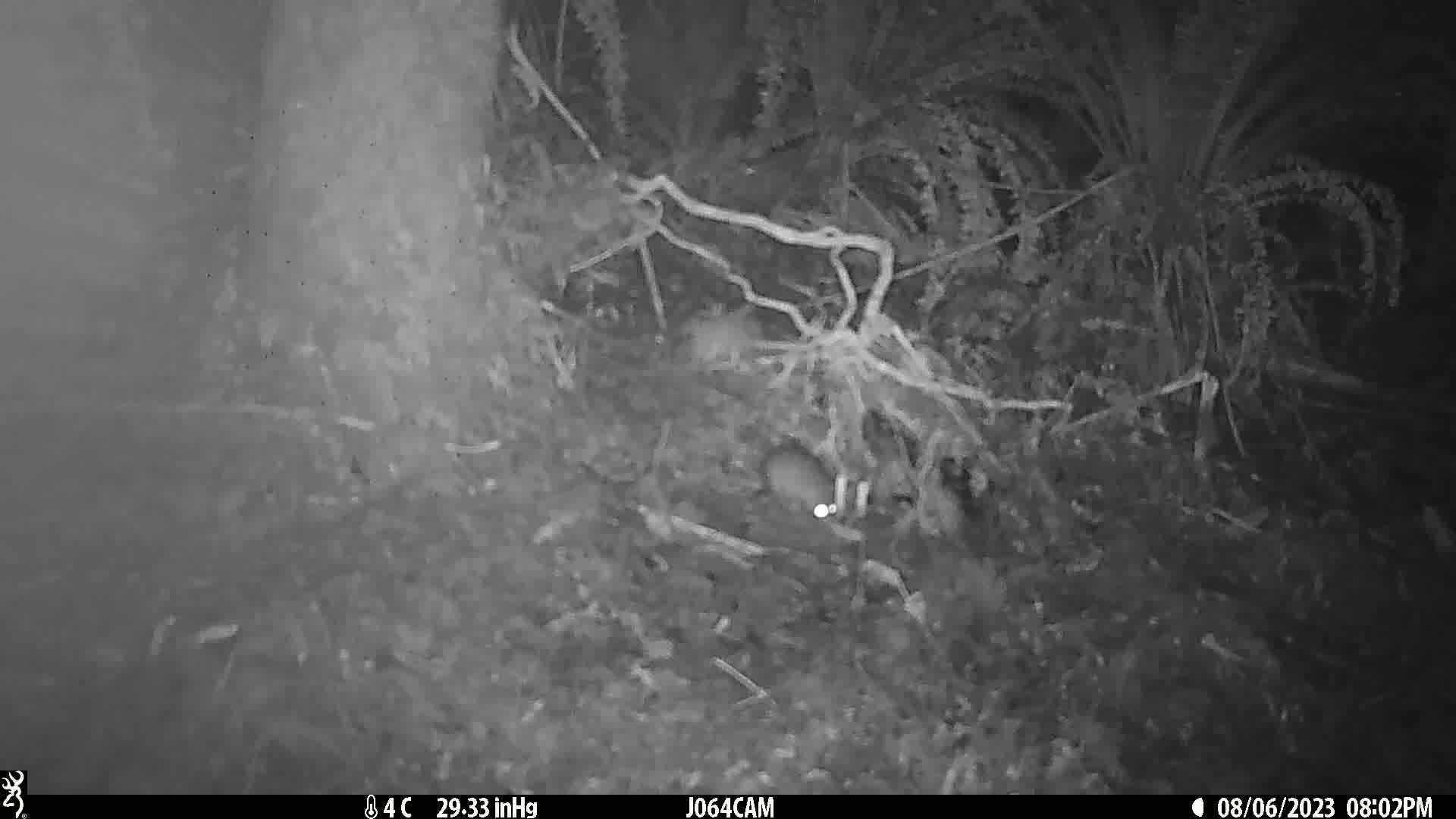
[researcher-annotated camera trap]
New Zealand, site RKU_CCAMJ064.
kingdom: Animalia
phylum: Chordata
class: Mammalia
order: Rodentia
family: Muridae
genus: Rattus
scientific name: Rattus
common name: rat